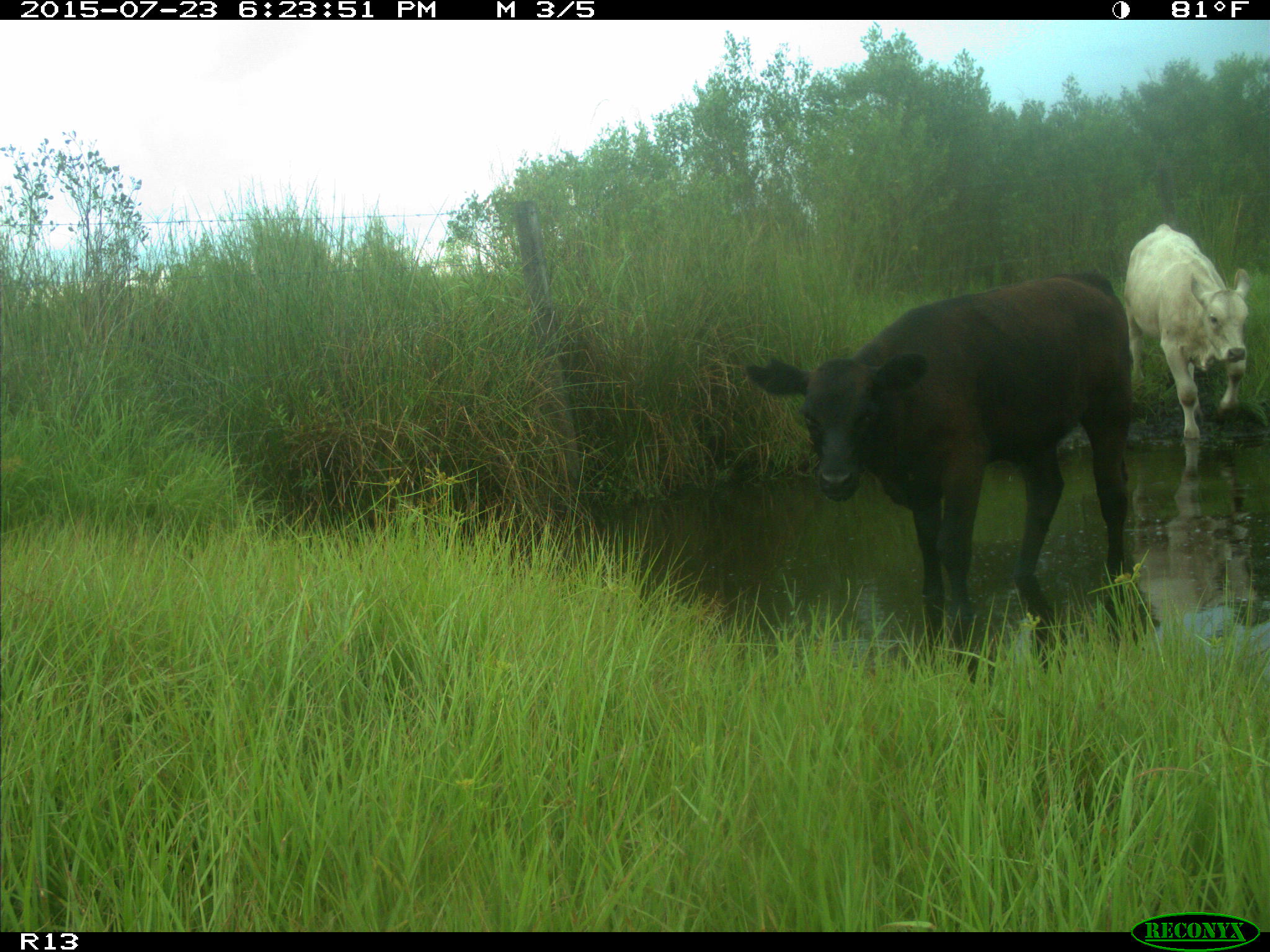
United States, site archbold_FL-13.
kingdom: Animalia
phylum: Chordata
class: Mammalia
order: Artiodactyla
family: Bovidae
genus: Bos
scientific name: Bos taurus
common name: domestic cow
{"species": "Bos taurus (domestic cow)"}